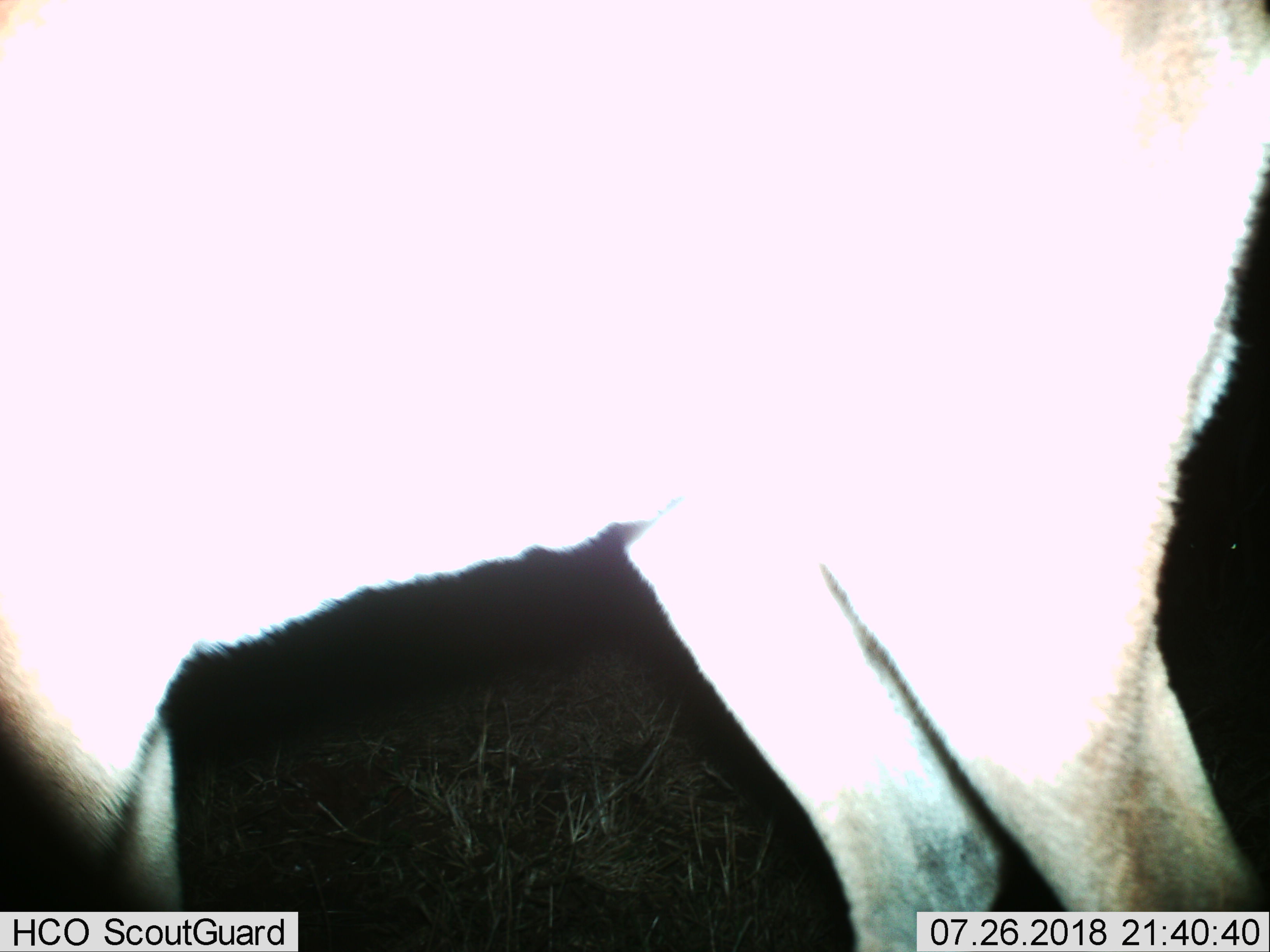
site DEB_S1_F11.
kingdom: Animalia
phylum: Chordata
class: Mammalia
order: Artiodactyla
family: Bovidae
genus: Aepyceros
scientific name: Aepyceros melampus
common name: impala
Impala (Aepyceros melampus), count 1. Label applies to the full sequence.